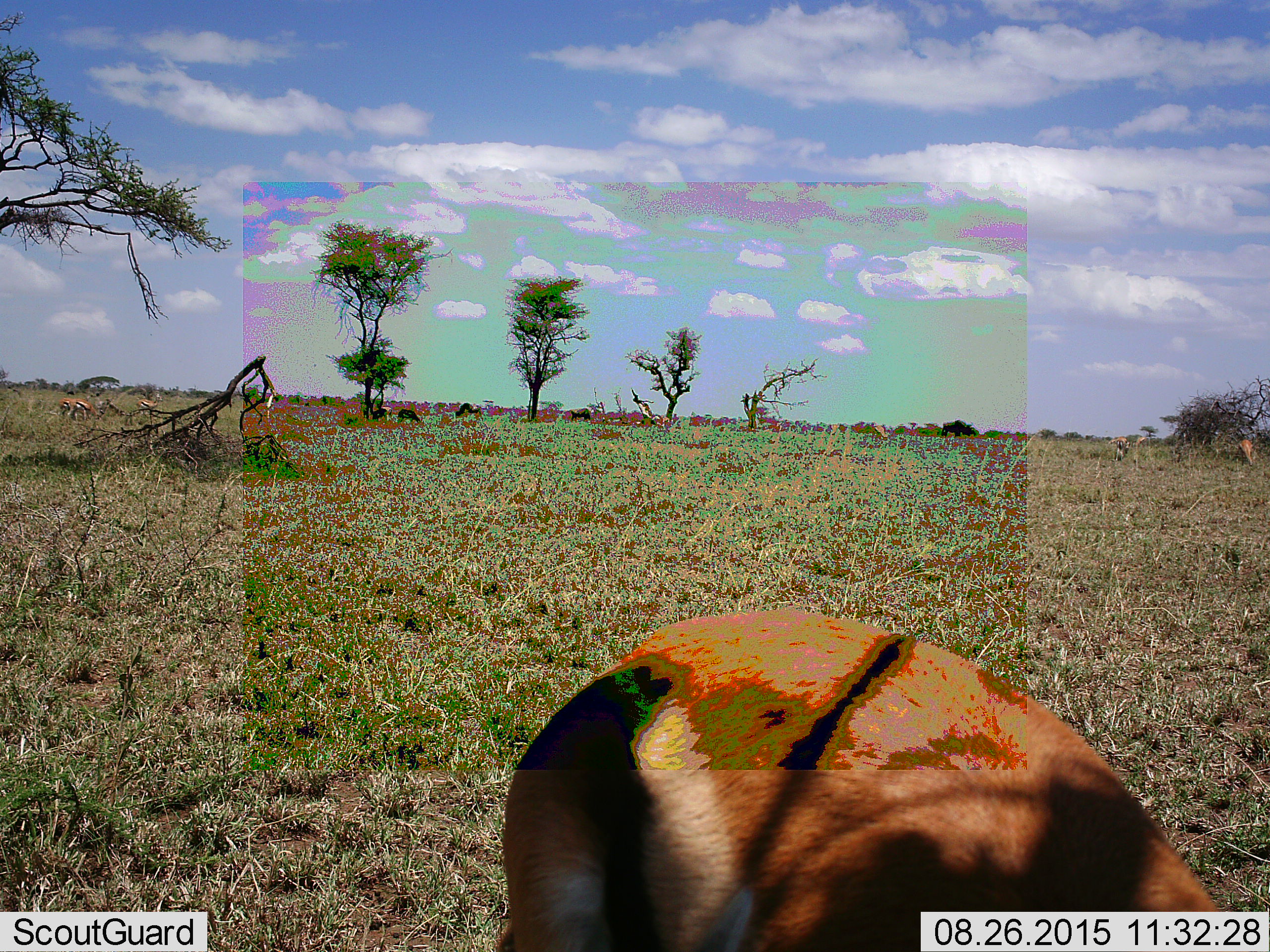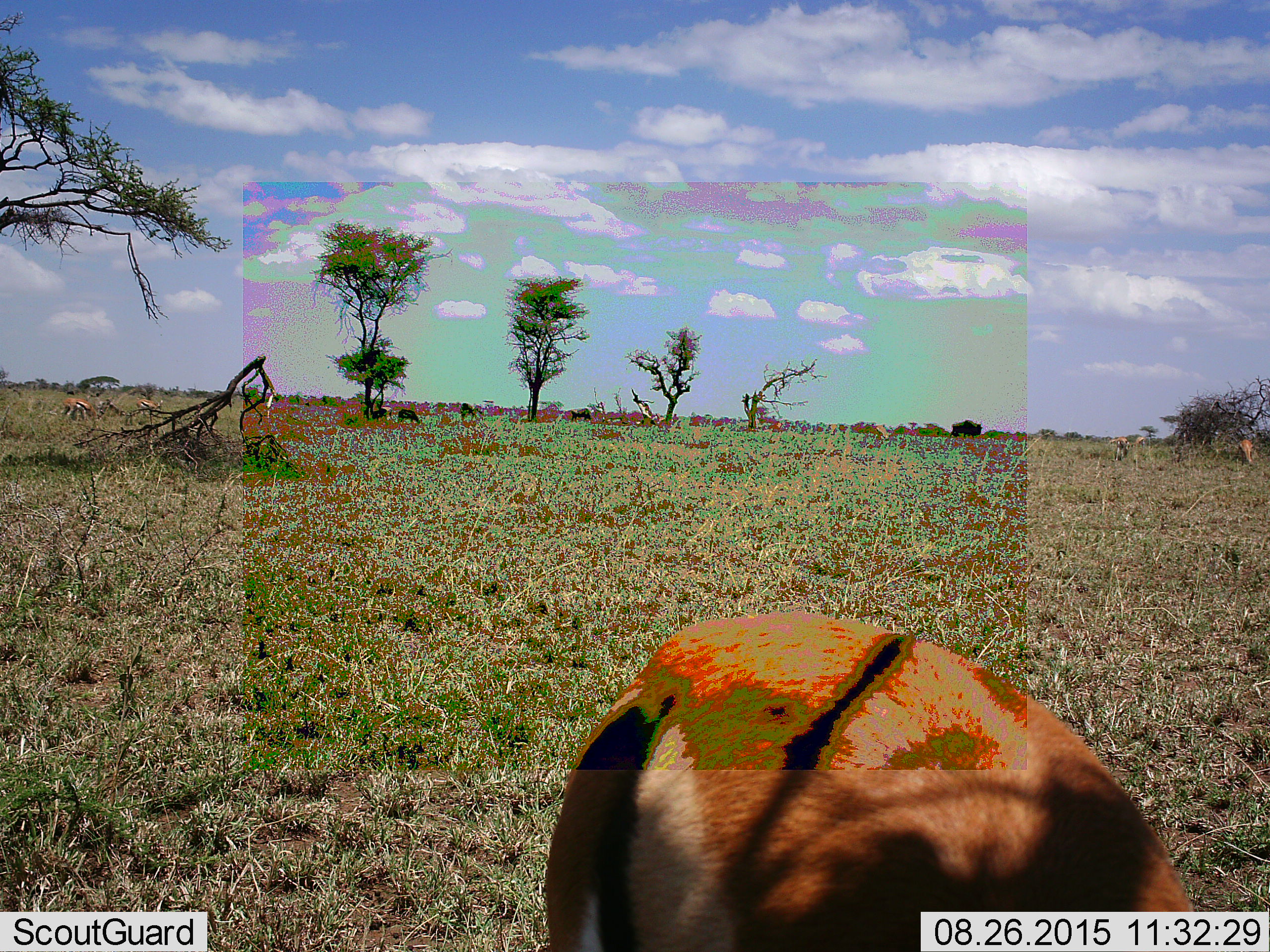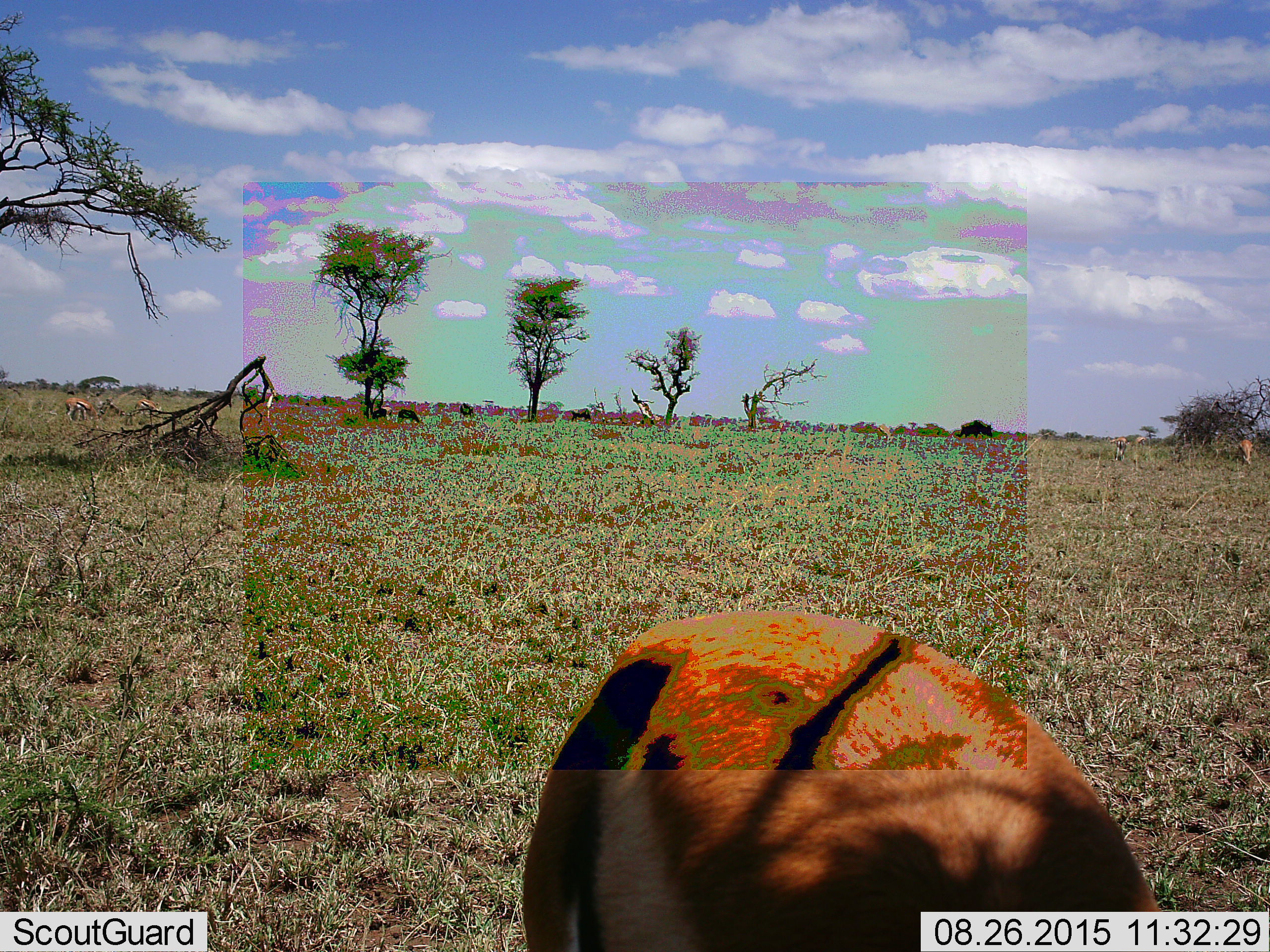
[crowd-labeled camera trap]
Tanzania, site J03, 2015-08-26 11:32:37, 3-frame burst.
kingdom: Animalia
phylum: Chordata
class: Mammalia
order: Artiodactyla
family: Bovidae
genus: Eudorcas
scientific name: Eudorcas thomsonii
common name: thomson's gazelle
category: gazellethomsons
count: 7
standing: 44%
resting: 0%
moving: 0%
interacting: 0%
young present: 0%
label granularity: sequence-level